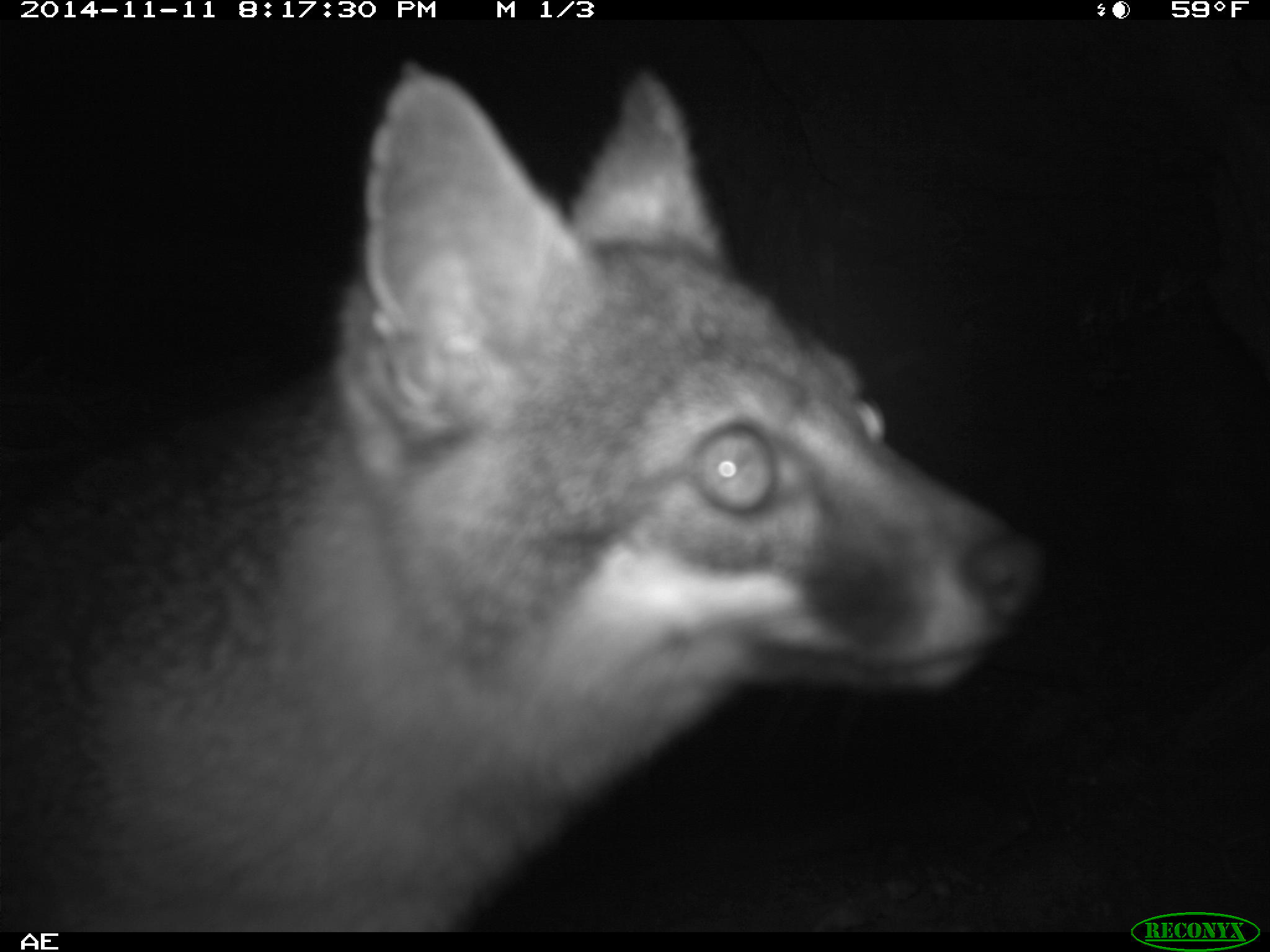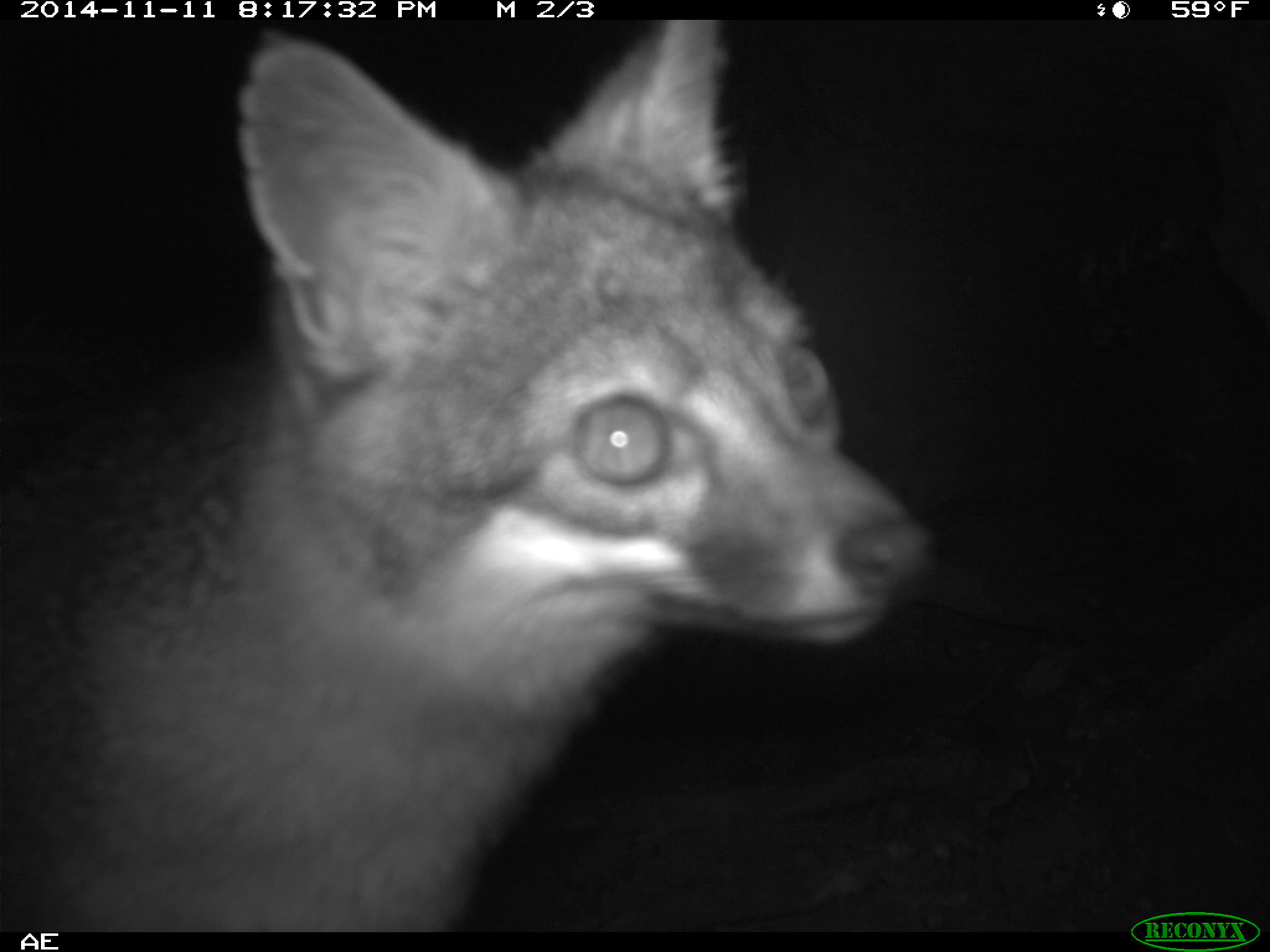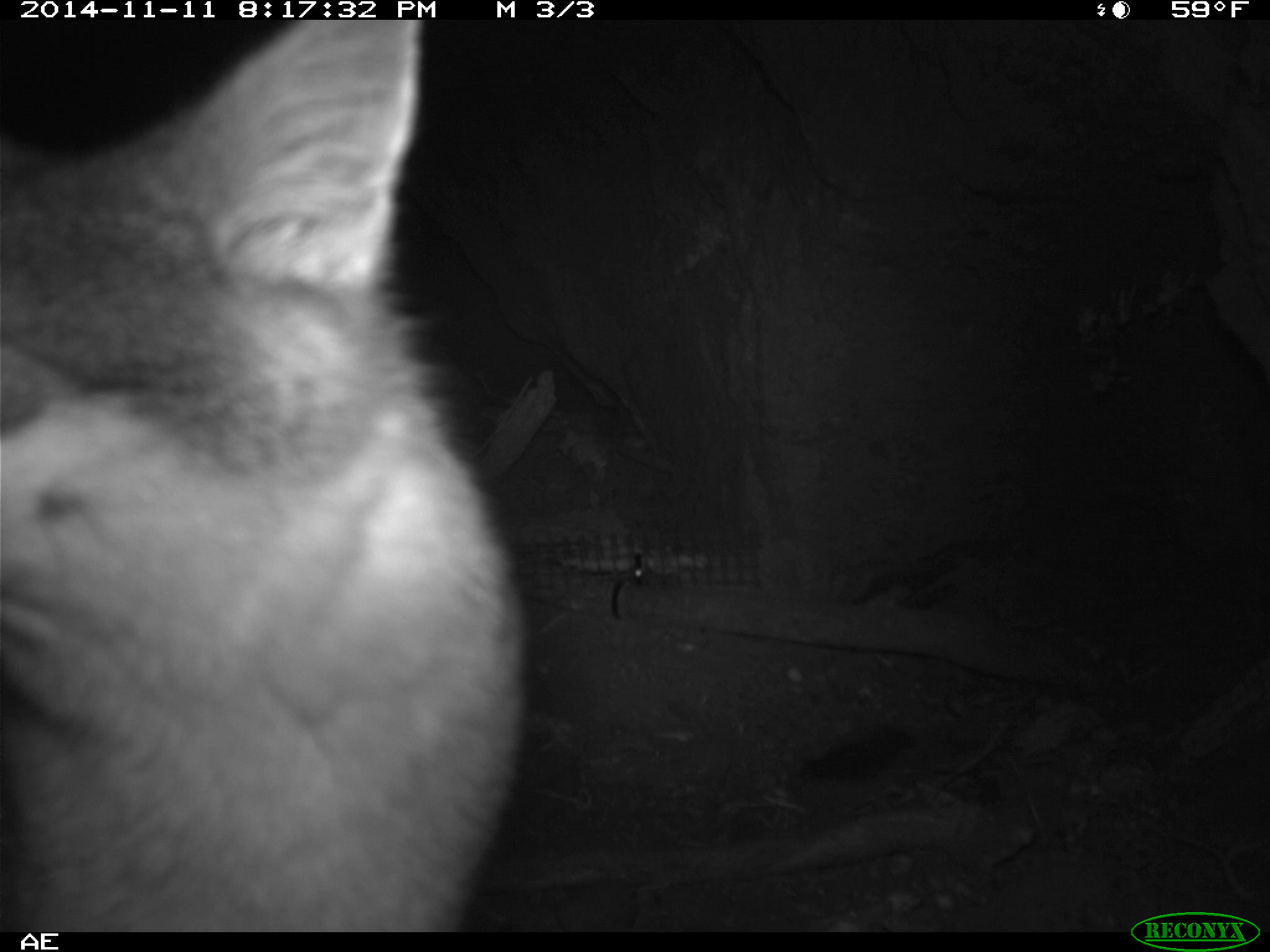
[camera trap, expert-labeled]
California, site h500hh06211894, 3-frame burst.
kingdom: Animalia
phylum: Chordata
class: Mammalia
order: Carnivora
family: Canidae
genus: Urocyon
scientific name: Urocyon littoralis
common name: island fox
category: fox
Fox (island fox) (Urocyon littoralis).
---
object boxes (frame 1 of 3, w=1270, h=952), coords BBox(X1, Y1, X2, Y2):
fox: BBox(0, 61, 1046, 932)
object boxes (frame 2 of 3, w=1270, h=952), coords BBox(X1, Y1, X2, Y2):
fox: BBox(0, 19, 940, 930)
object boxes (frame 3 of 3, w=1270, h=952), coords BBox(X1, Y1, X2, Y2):
fox: BBox(0, 20, 531, 930)